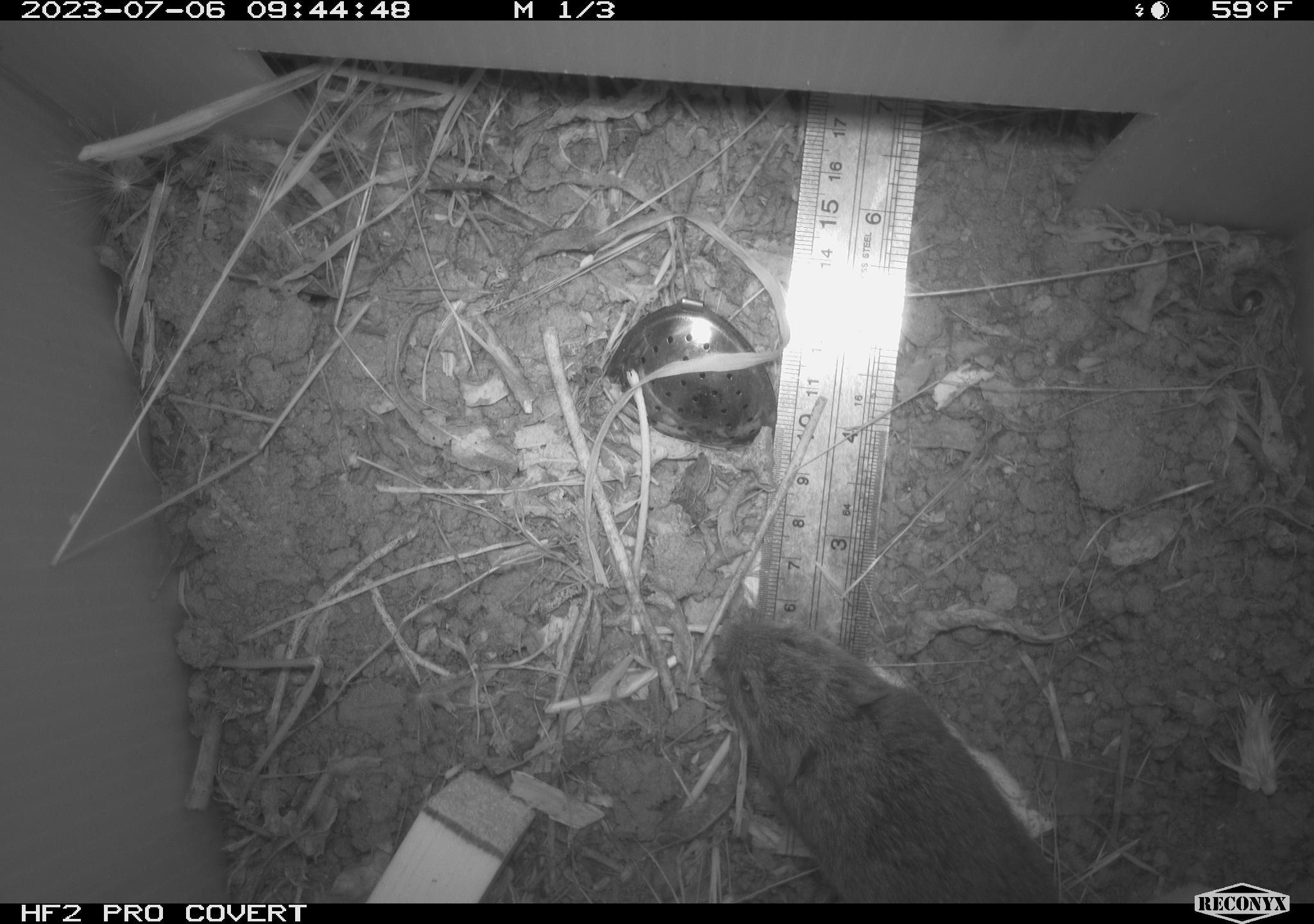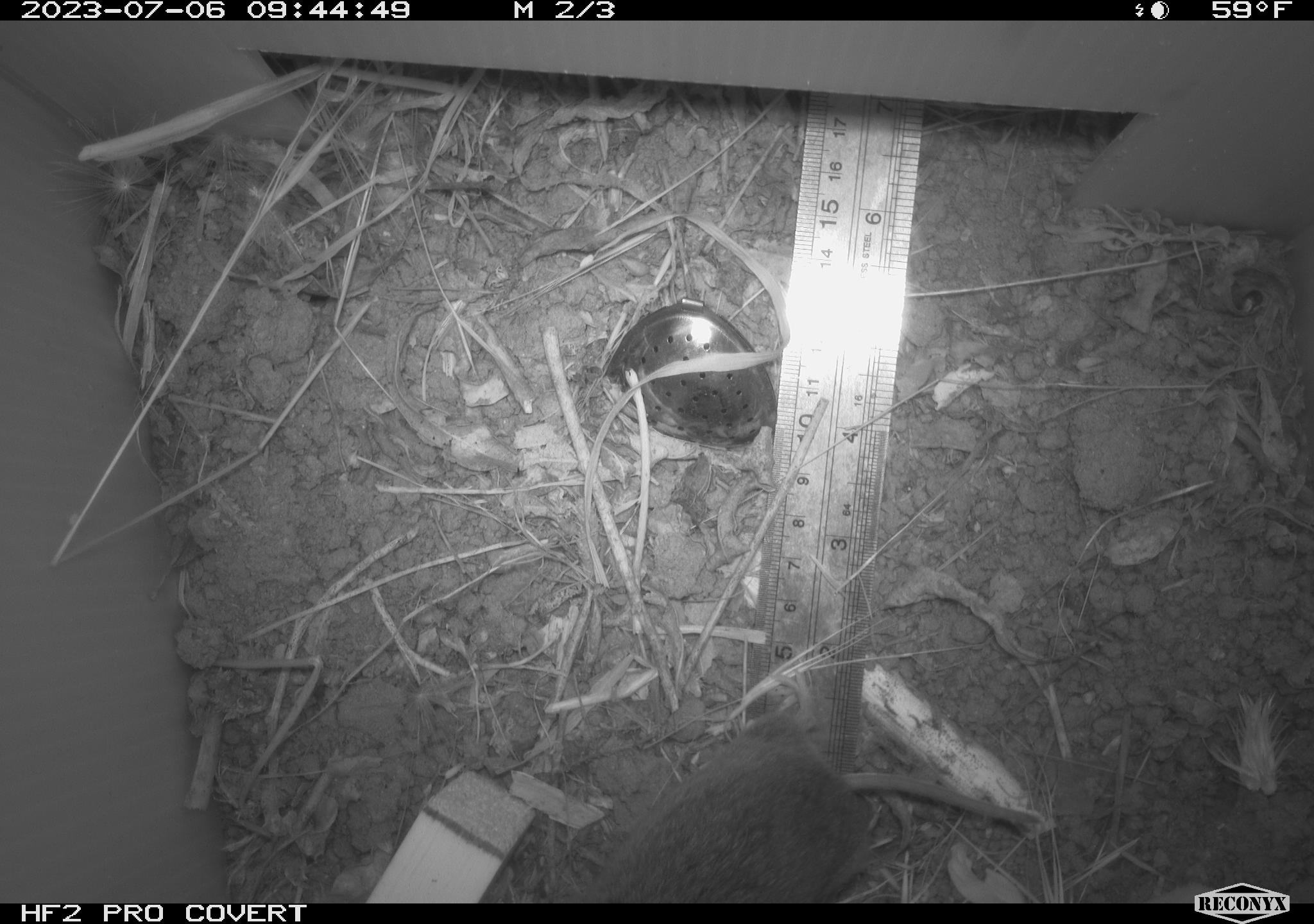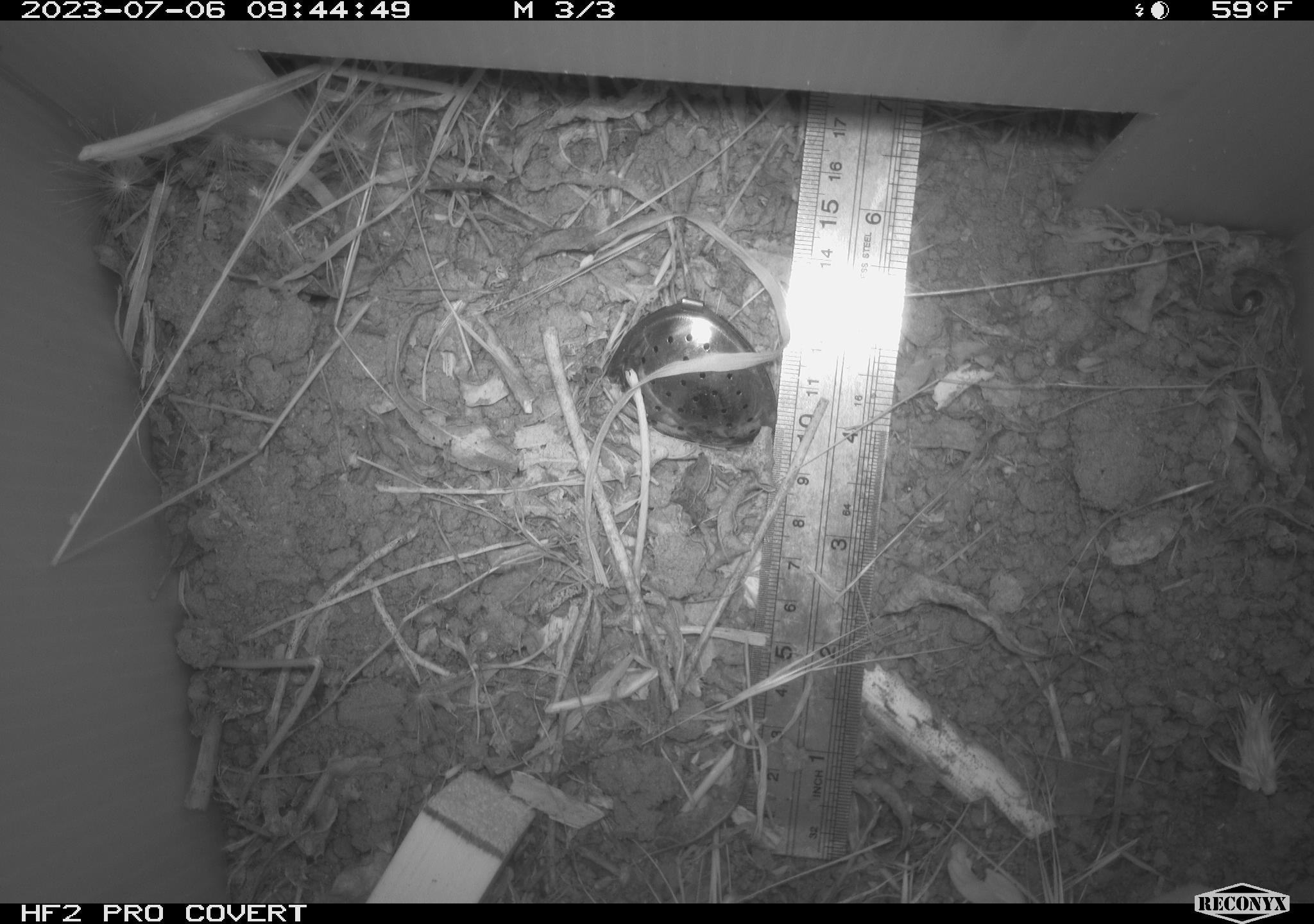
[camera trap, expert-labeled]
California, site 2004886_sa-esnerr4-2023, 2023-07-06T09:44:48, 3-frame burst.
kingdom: Animalia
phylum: Chordata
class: Mammalia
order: Rodentia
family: Cricetidae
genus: Microtus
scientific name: Microtus californicus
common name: california vole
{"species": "california vole (Microtus californicus)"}